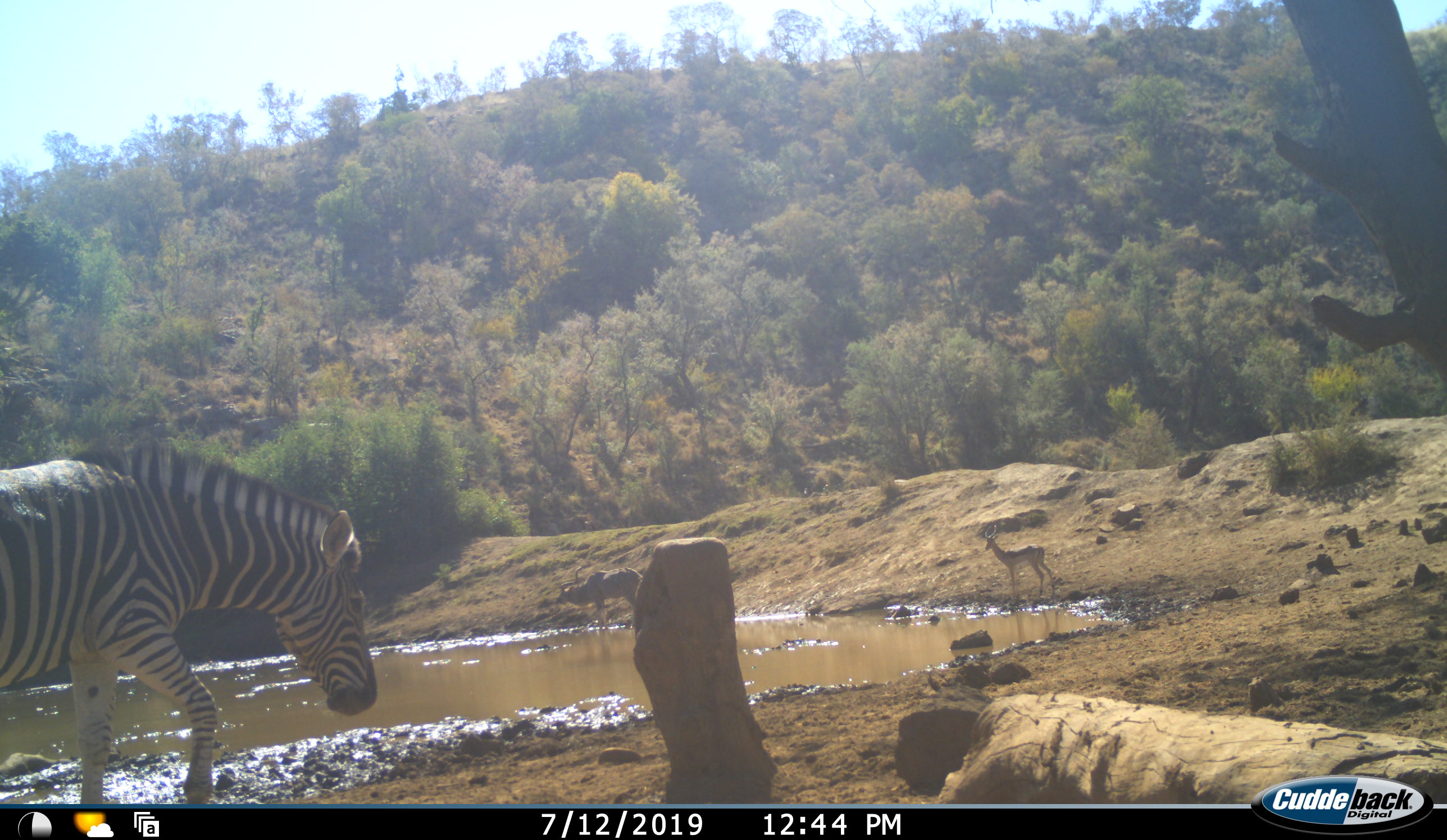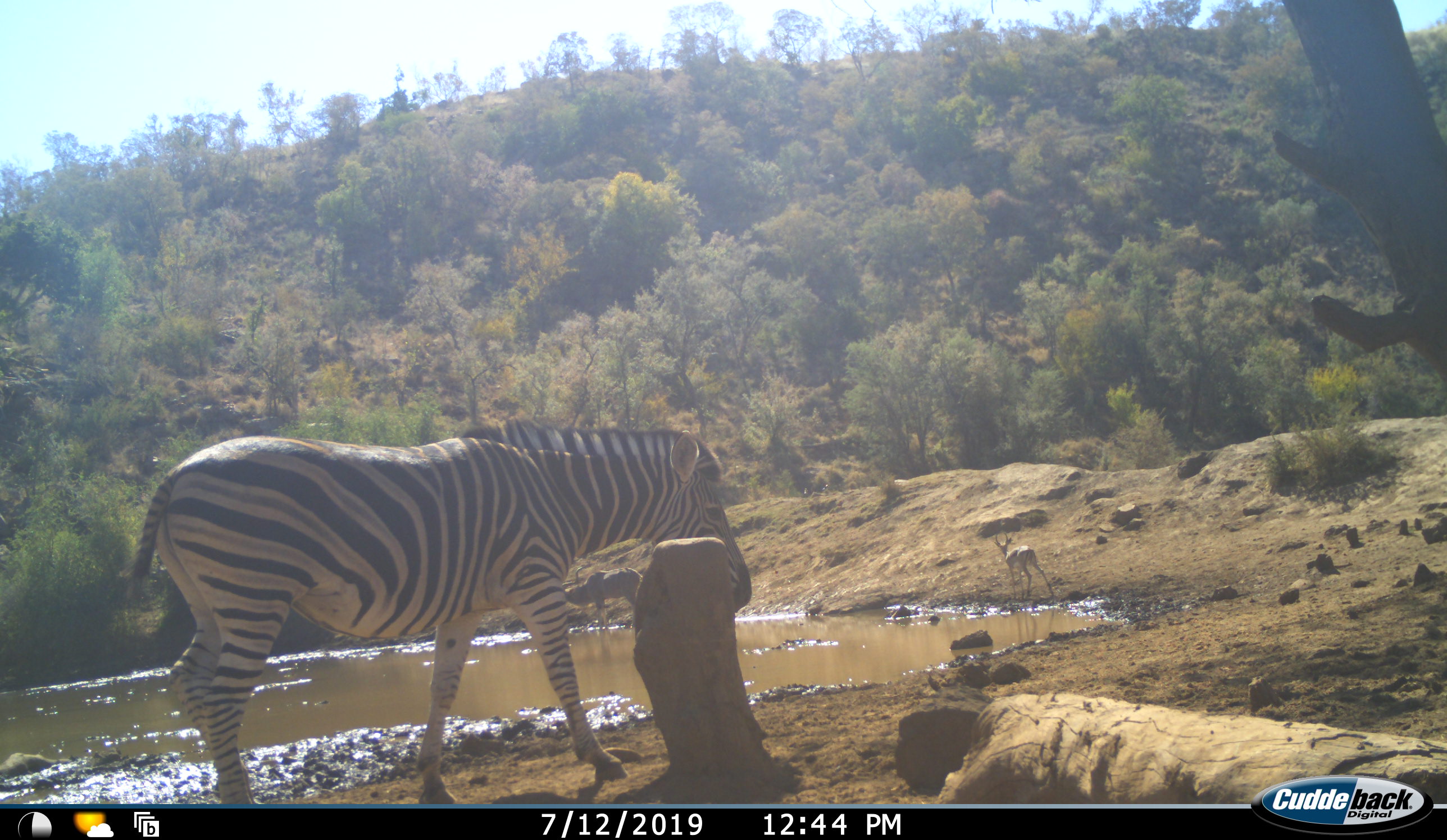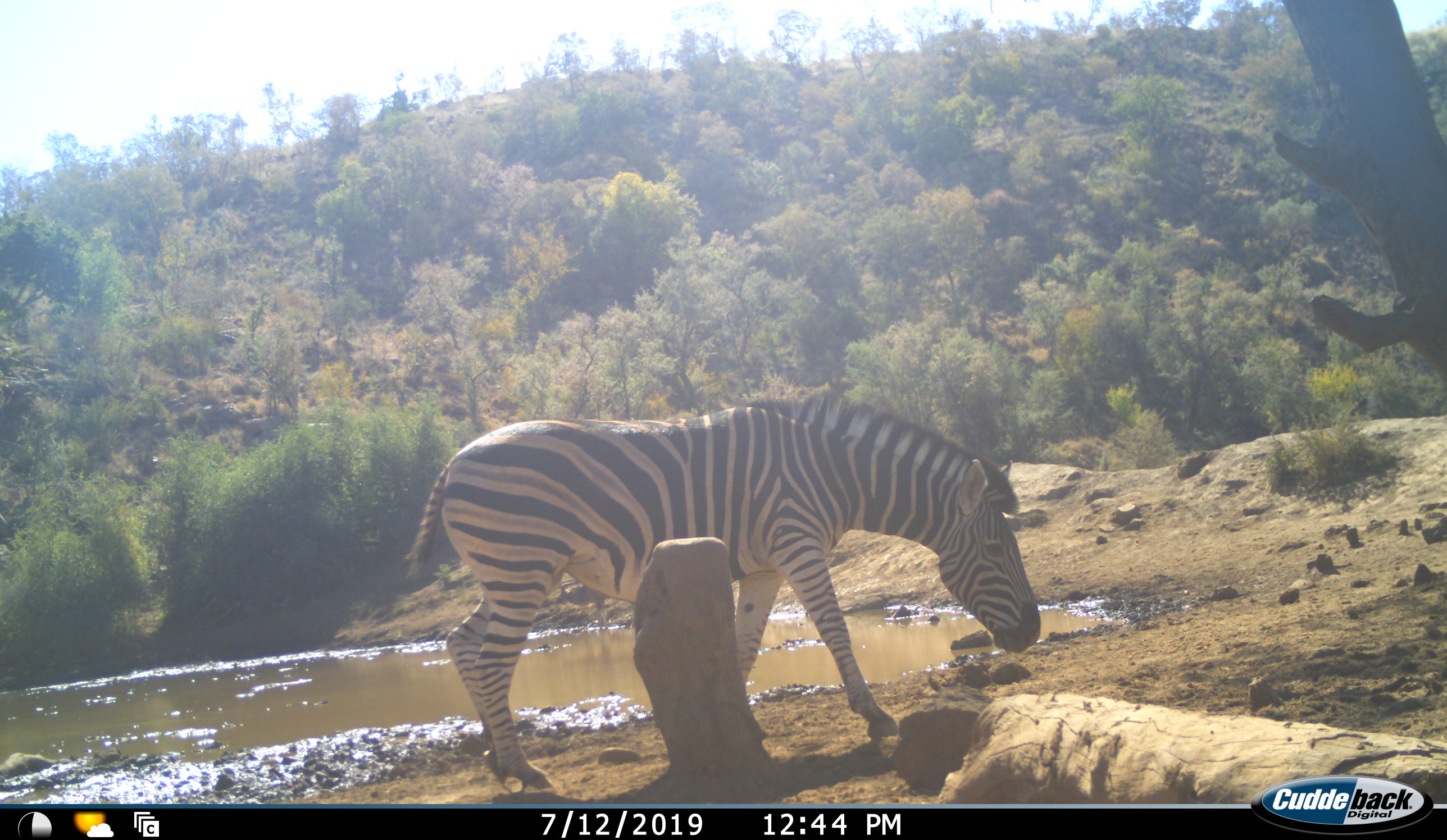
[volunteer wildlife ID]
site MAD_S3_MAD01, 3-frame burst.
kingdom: Animalia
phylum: Chordata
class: Mammalia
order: Perissodactyla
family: Equidae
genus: Equus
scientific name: Equus quagga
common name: plains zebra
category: zebraplains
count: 1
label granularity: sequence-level